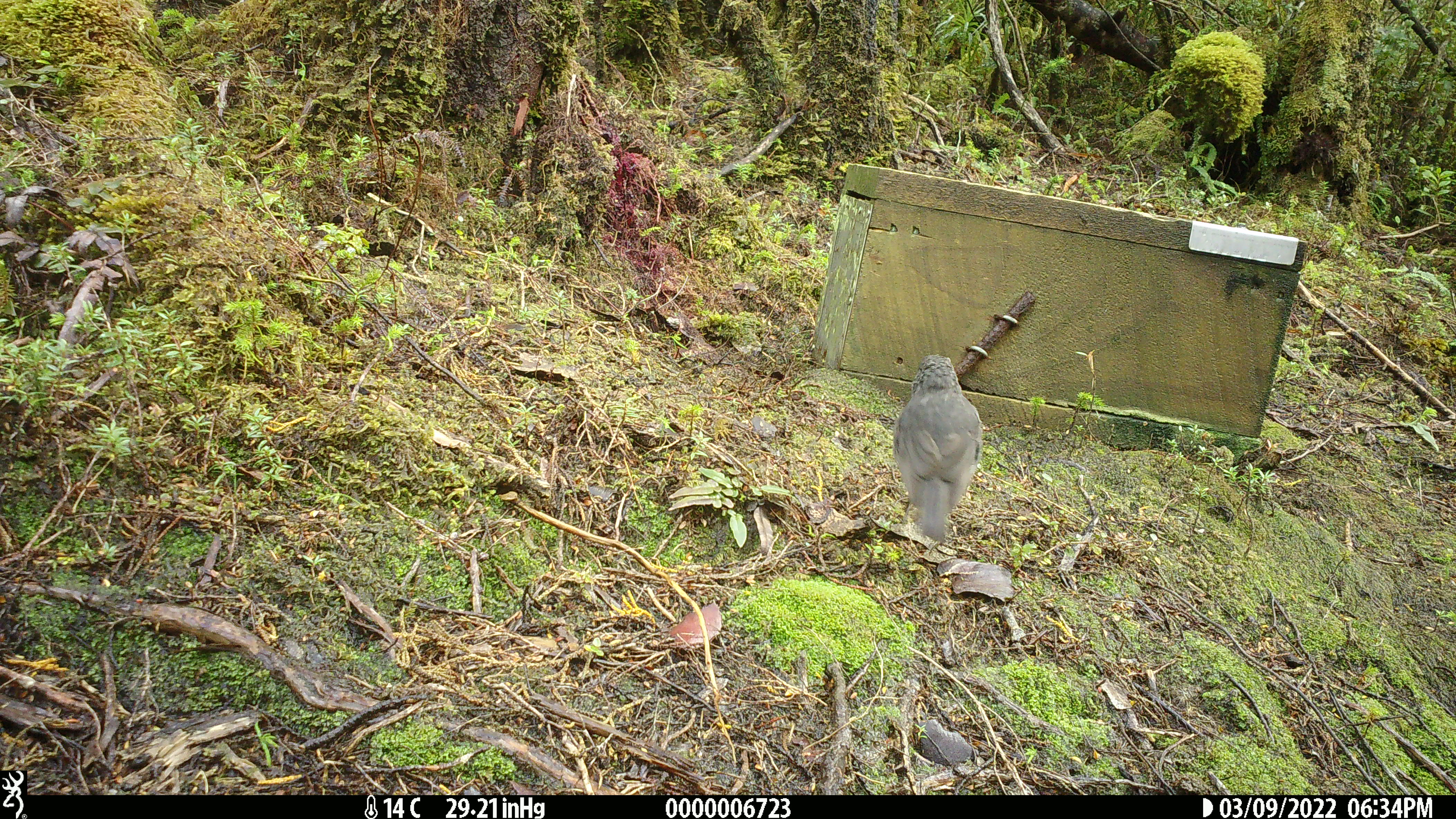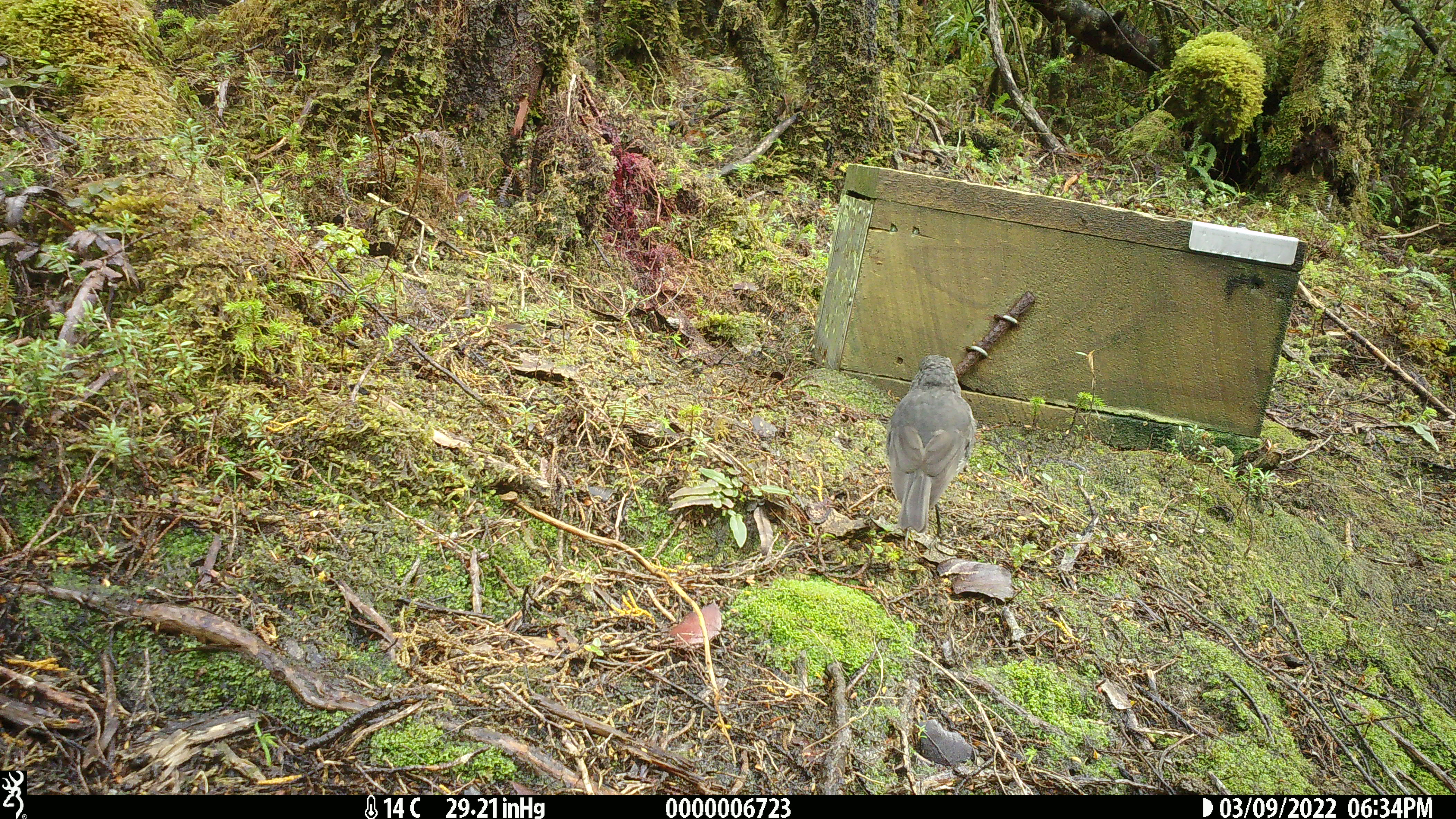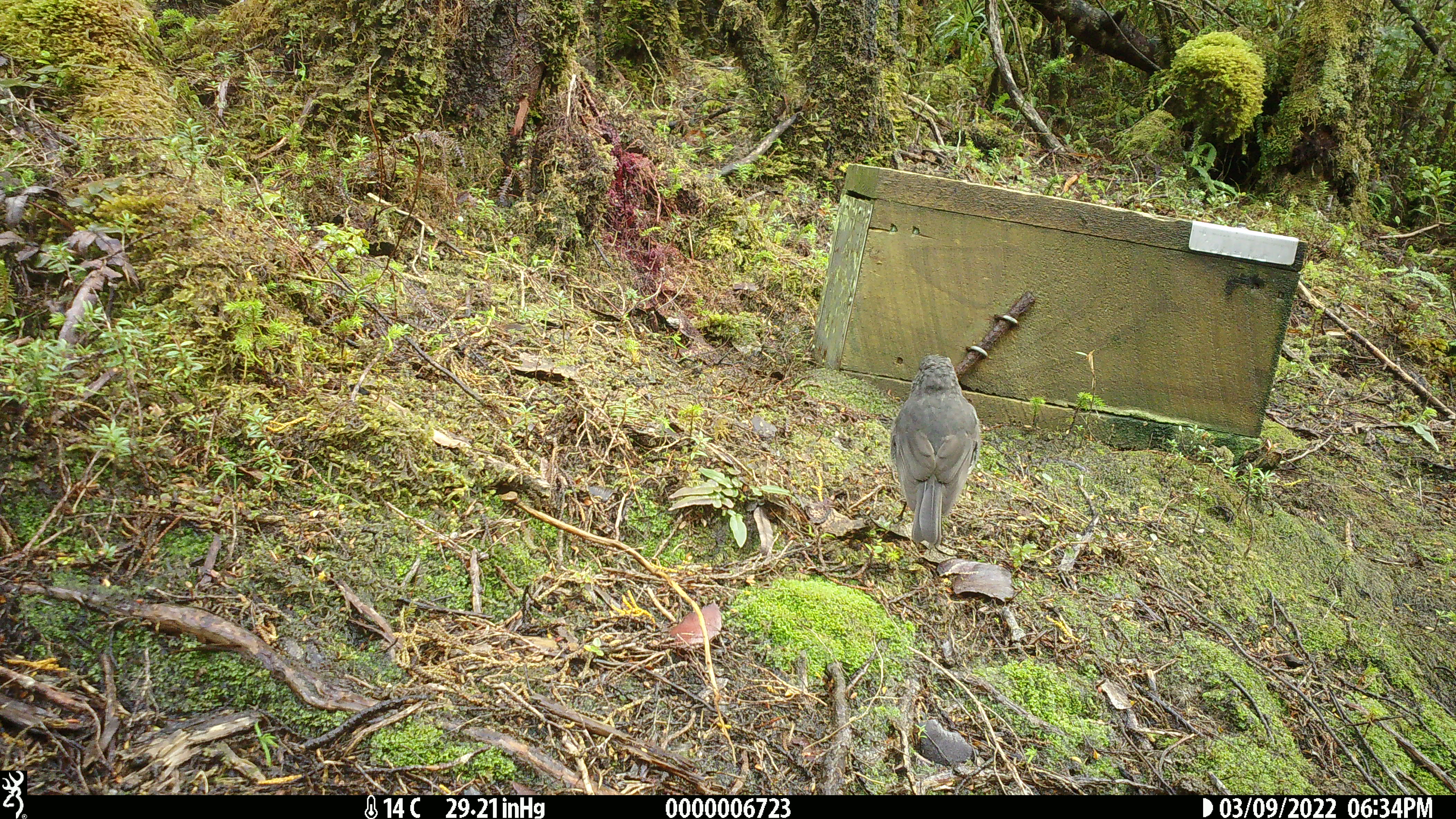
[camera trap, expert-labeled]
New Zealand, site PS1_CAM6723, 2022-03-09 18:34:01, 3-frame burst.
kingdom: Animalia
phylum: Chordata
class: Aves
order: Passeriformes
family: Petroicidae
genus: Petroica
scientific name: Petroica australis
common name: new zealand robin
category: robin